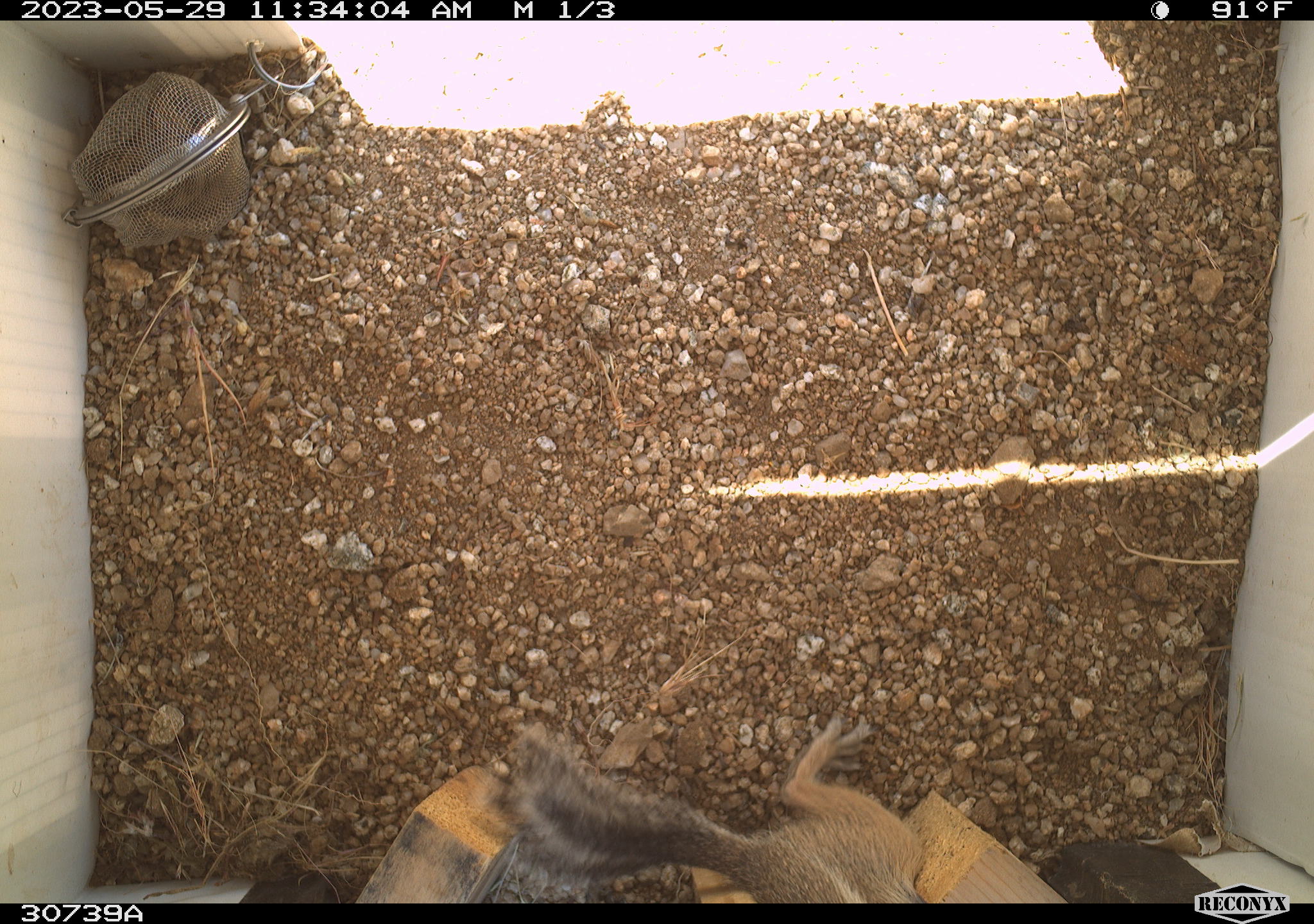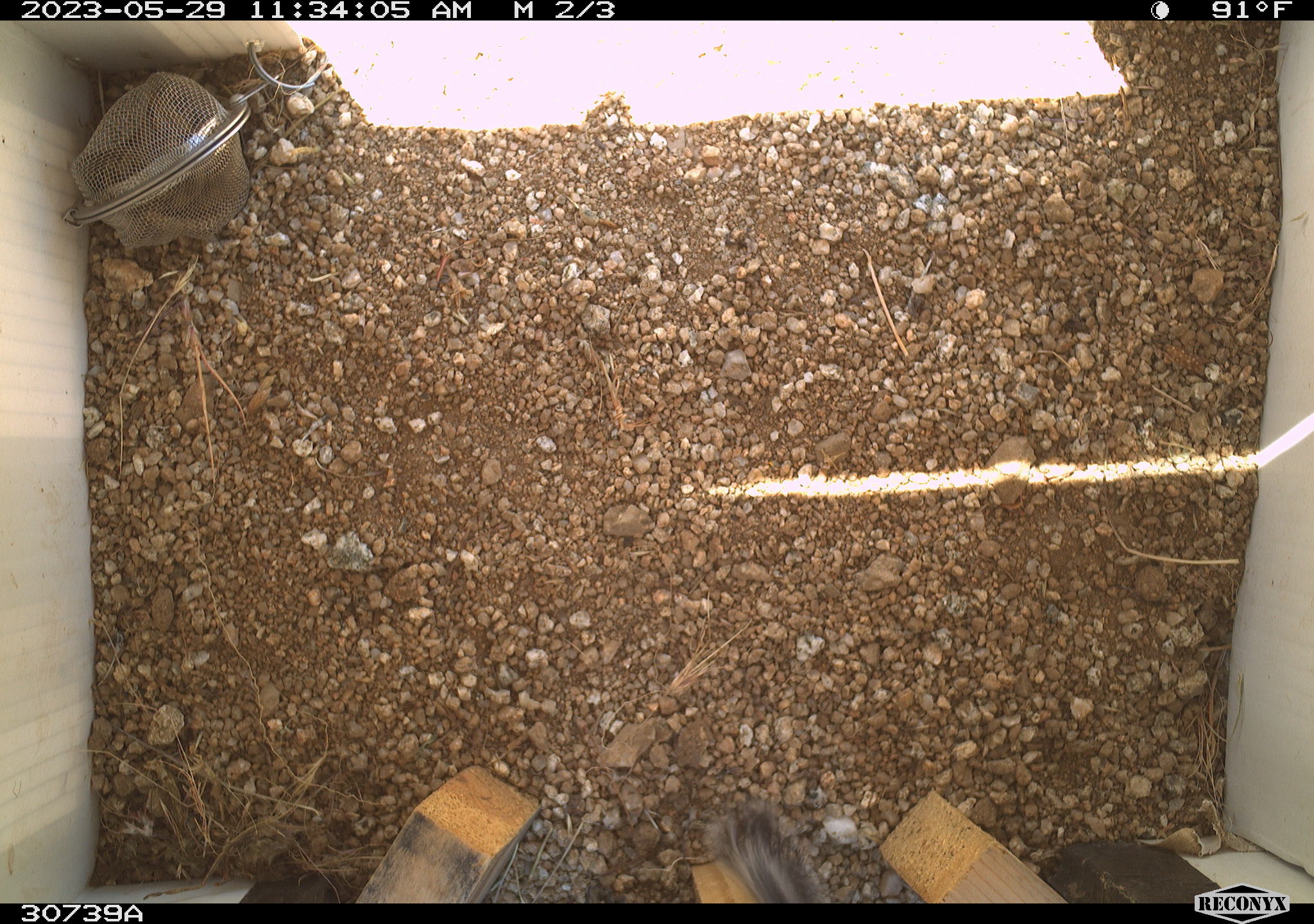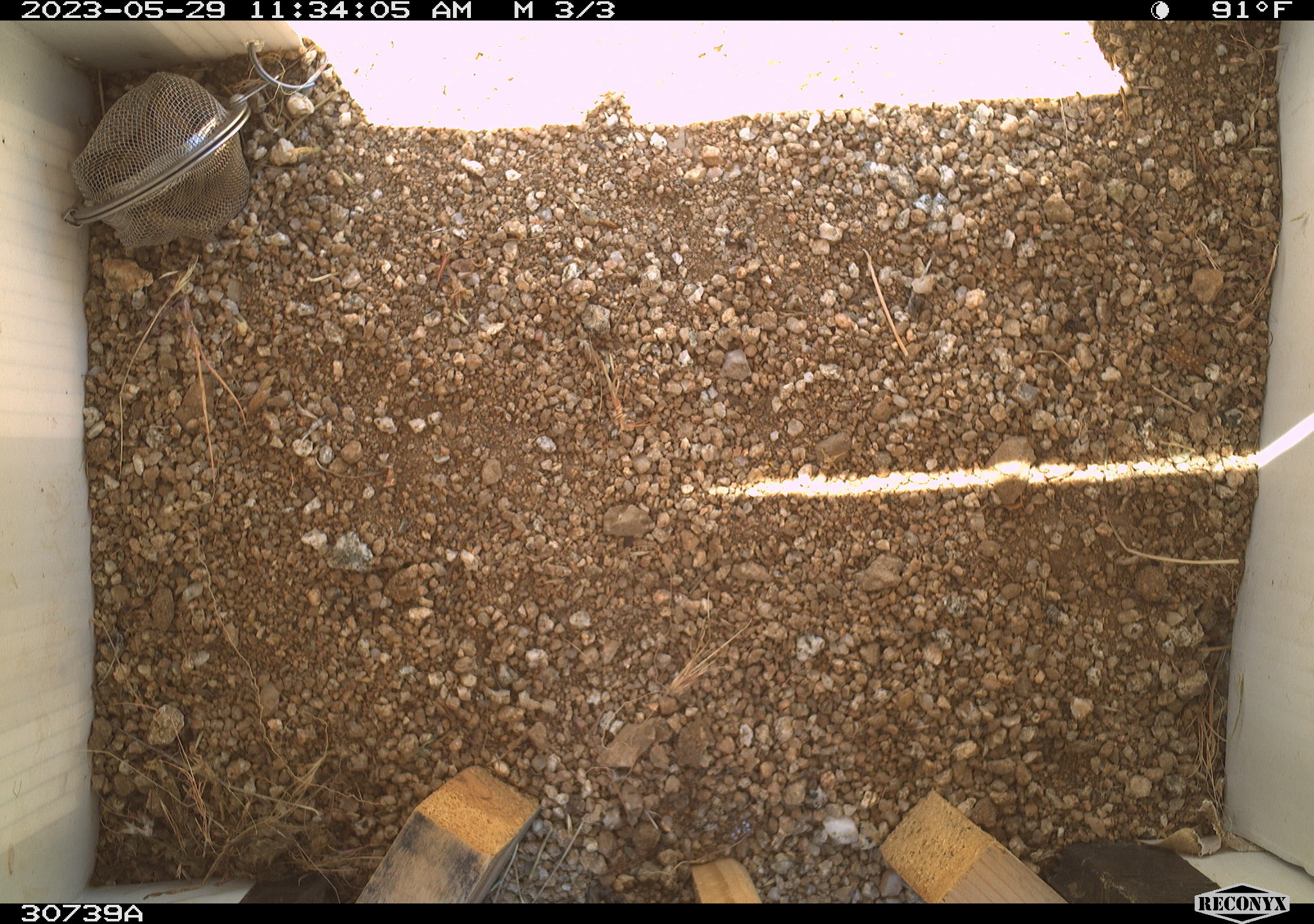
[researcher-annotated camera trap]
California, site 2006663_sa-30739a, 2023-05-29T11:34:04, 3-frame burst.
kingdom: Animalia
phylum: Chordata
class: Mammalia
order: Rodentia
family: Sciuridae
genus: Ammospermophilus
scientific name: Ammospermophilus leucurus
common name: white-tailed antelope squirrel